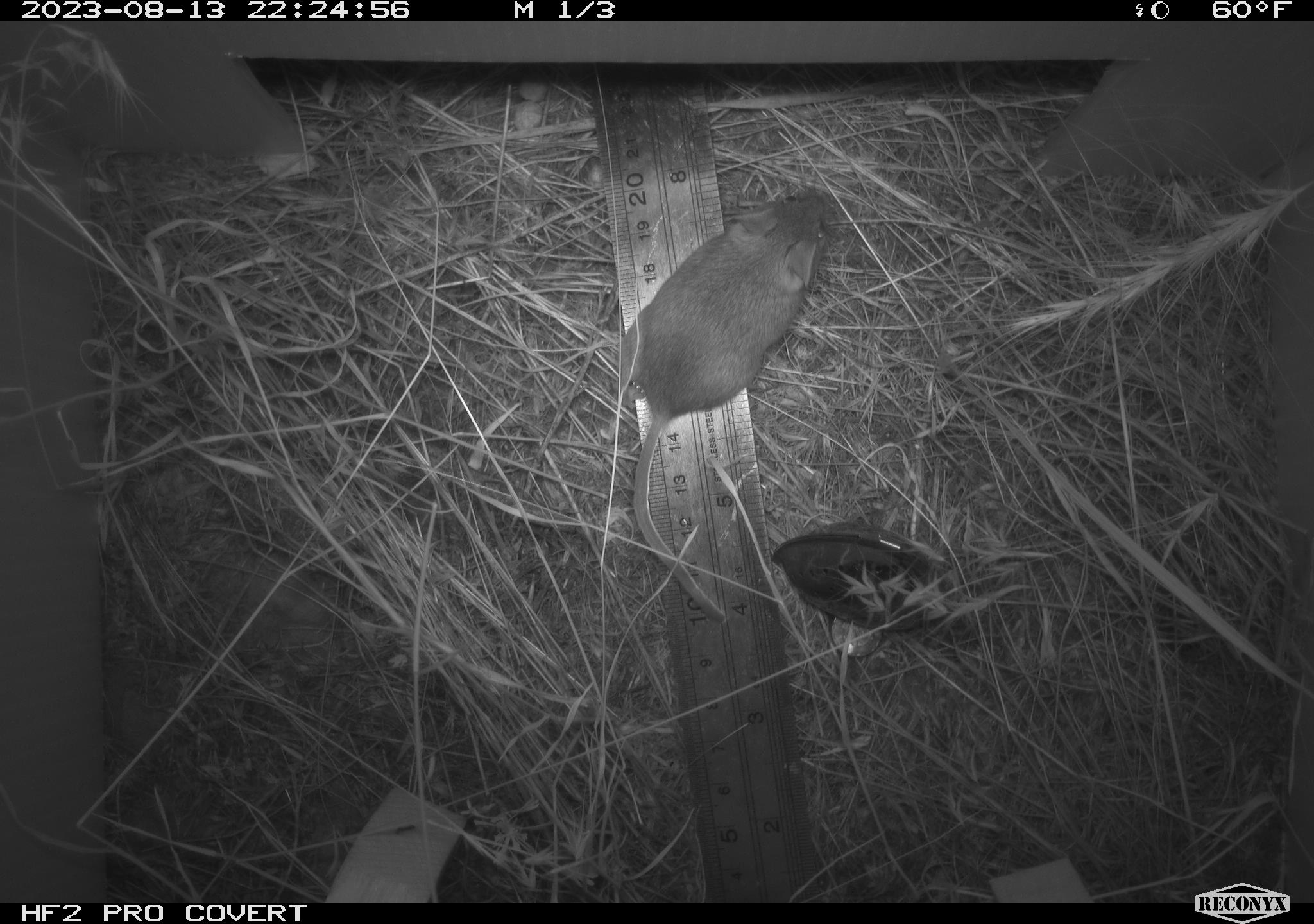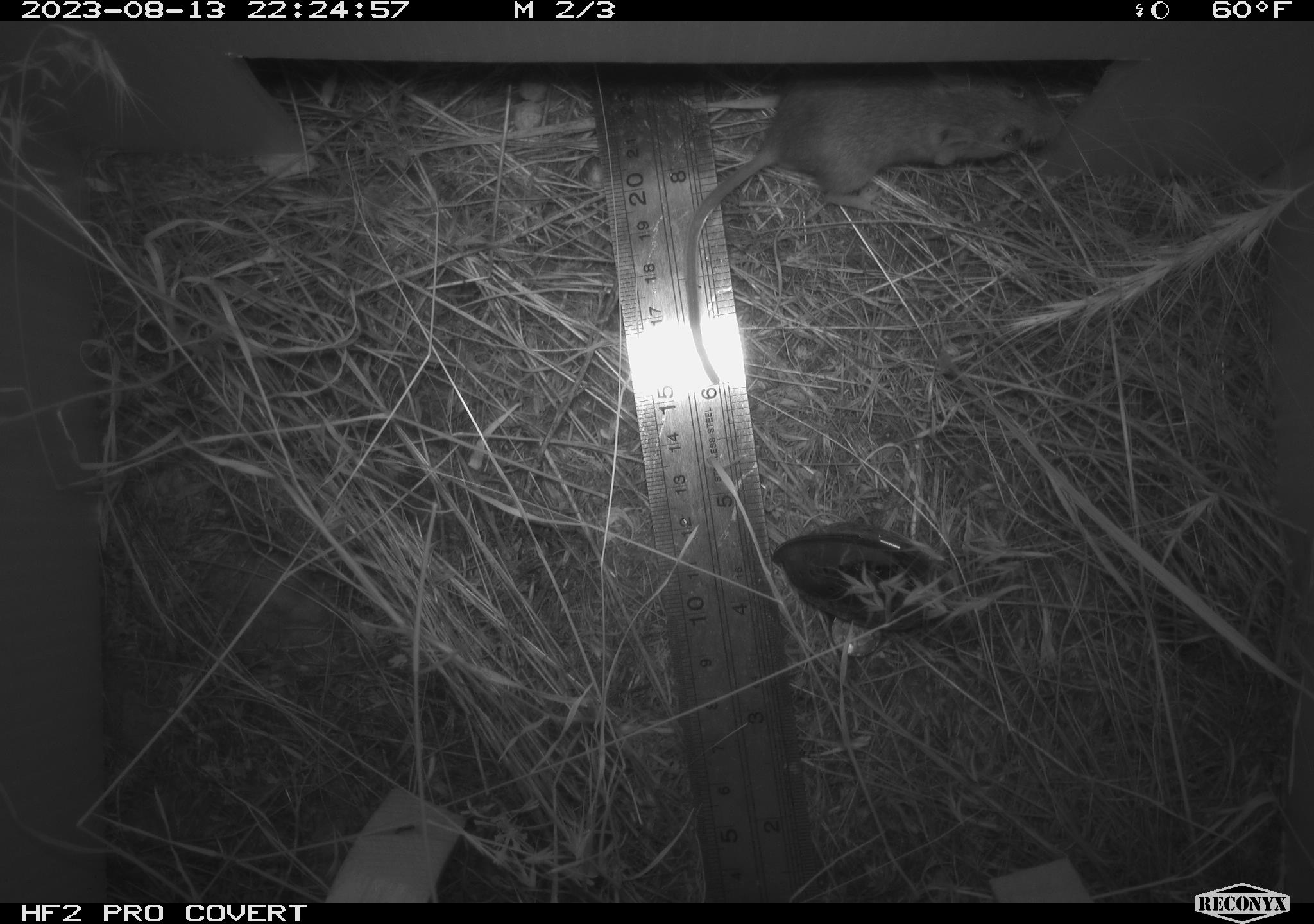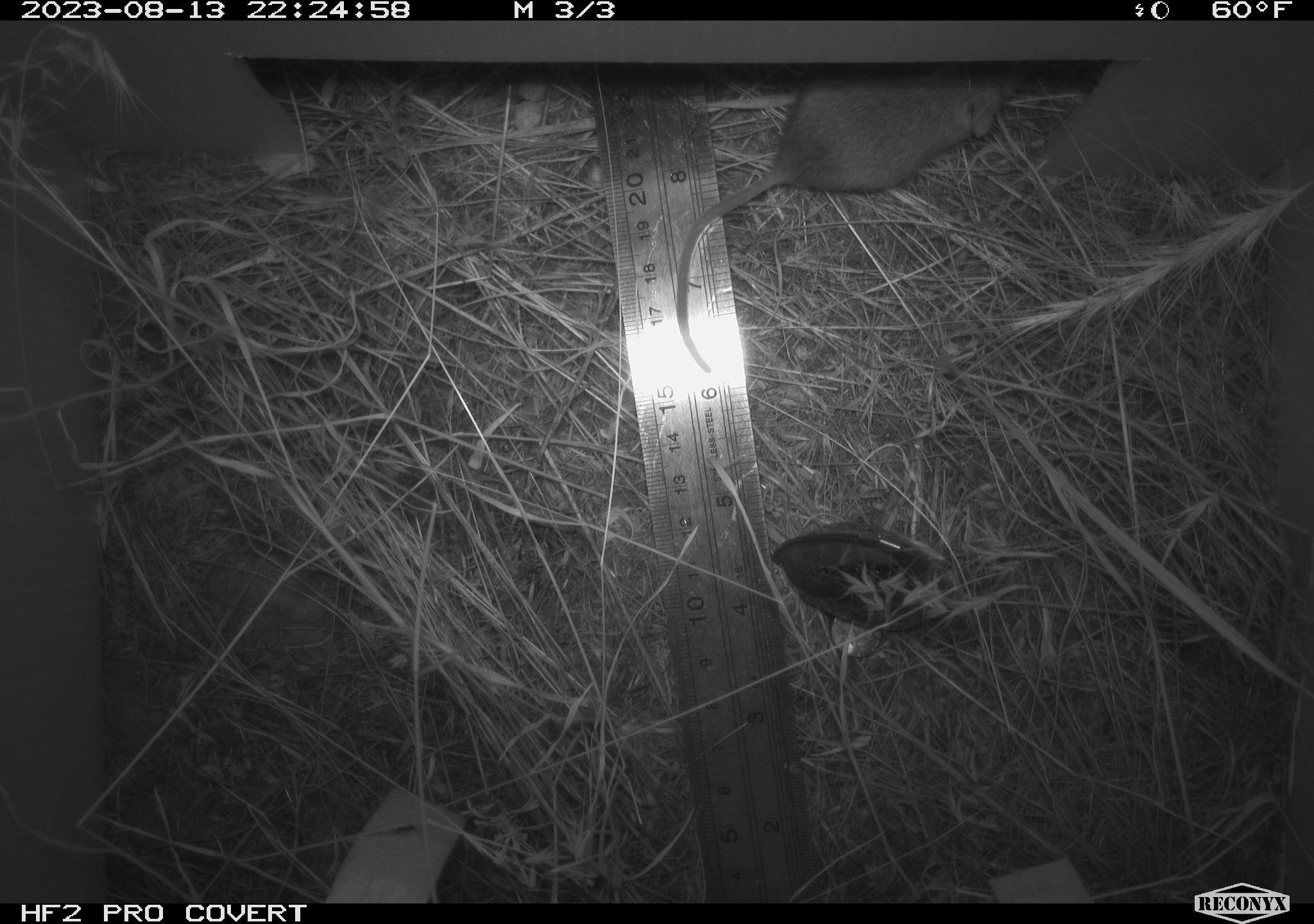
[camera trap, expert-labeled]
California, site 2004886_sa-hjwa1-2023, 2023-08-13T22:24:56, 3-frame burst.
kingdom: Animalia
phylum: Chordata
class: Mammalia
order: Rodentia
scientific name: Rodentia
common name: mouse species